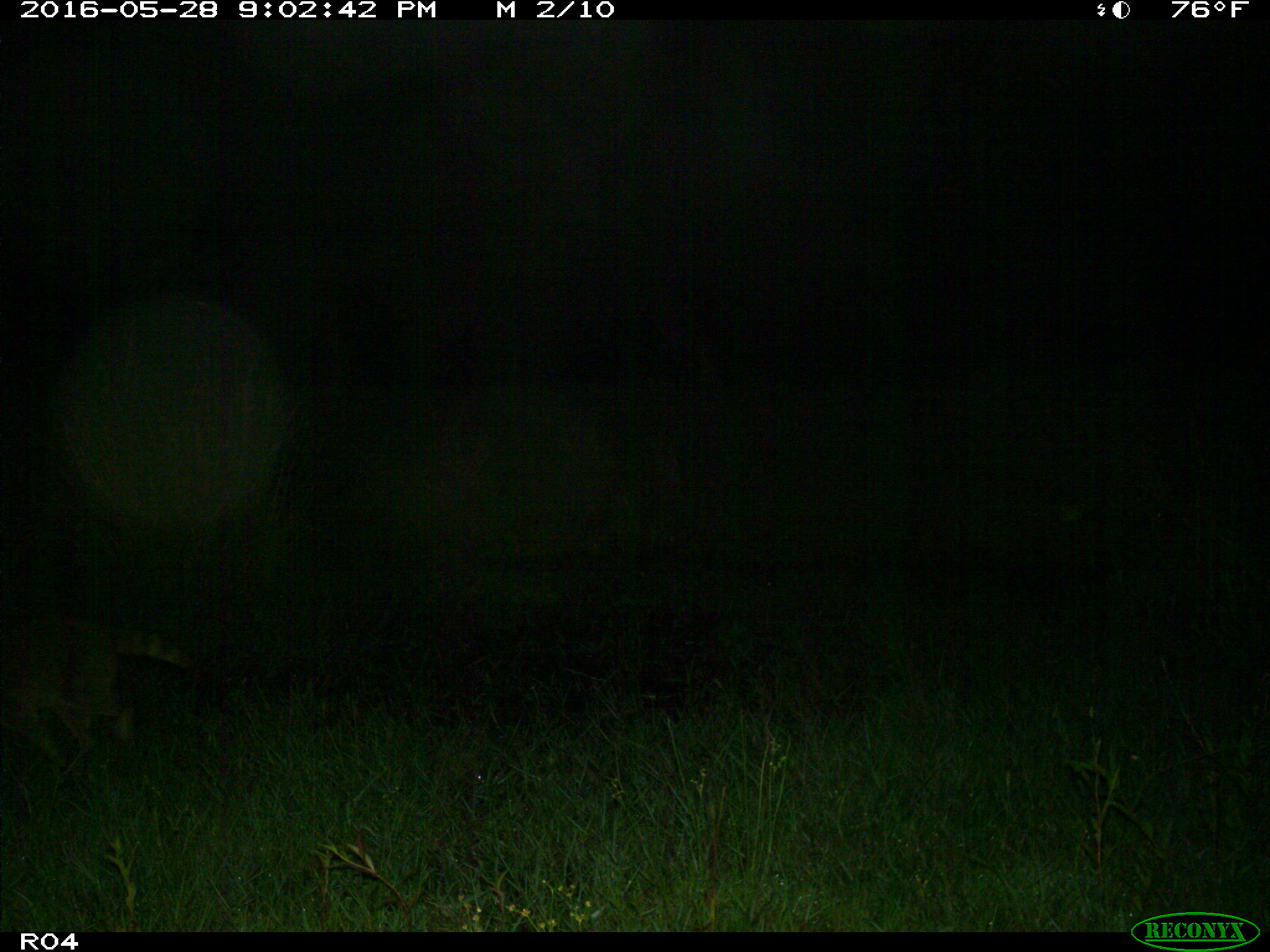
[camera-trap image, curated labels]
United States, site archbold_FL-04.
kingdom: Animalia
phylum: Chordata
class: Mammalia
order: Carnivora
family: Procyonidae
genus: Procyon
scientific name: Procyon lotor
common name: common raccoon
Procyon lotor (common raccoon).